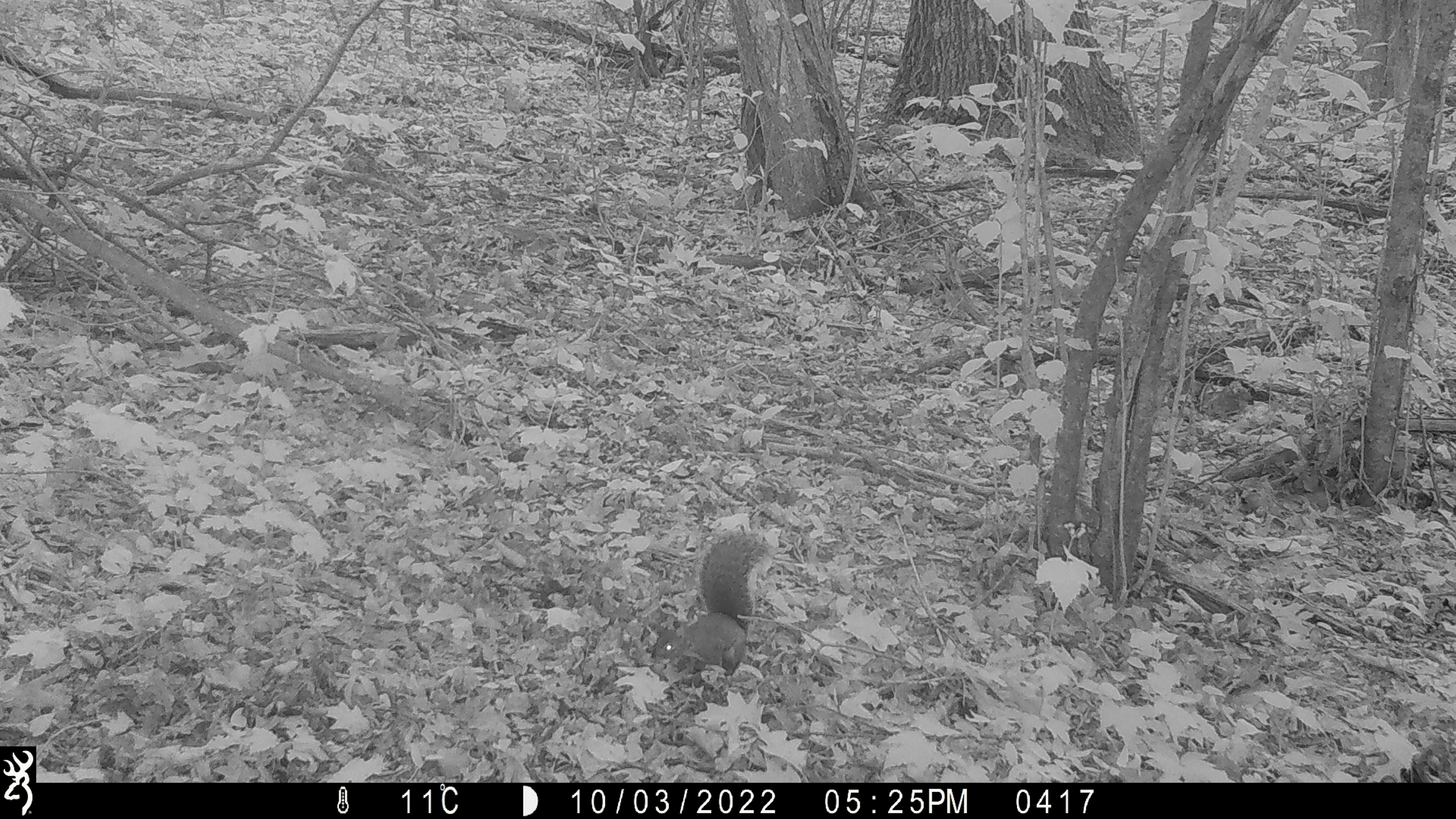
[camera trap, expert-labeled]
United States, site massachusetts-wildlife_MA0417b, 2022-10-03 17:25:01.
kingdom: Animalia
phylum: Chordata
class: Mammalia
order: Rodentia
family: Sciuridae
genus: Sciurus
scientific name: Sciurus carolinensis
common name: gray squirrel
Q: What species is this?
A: Gray squirrel (Sciurus carolinensis).